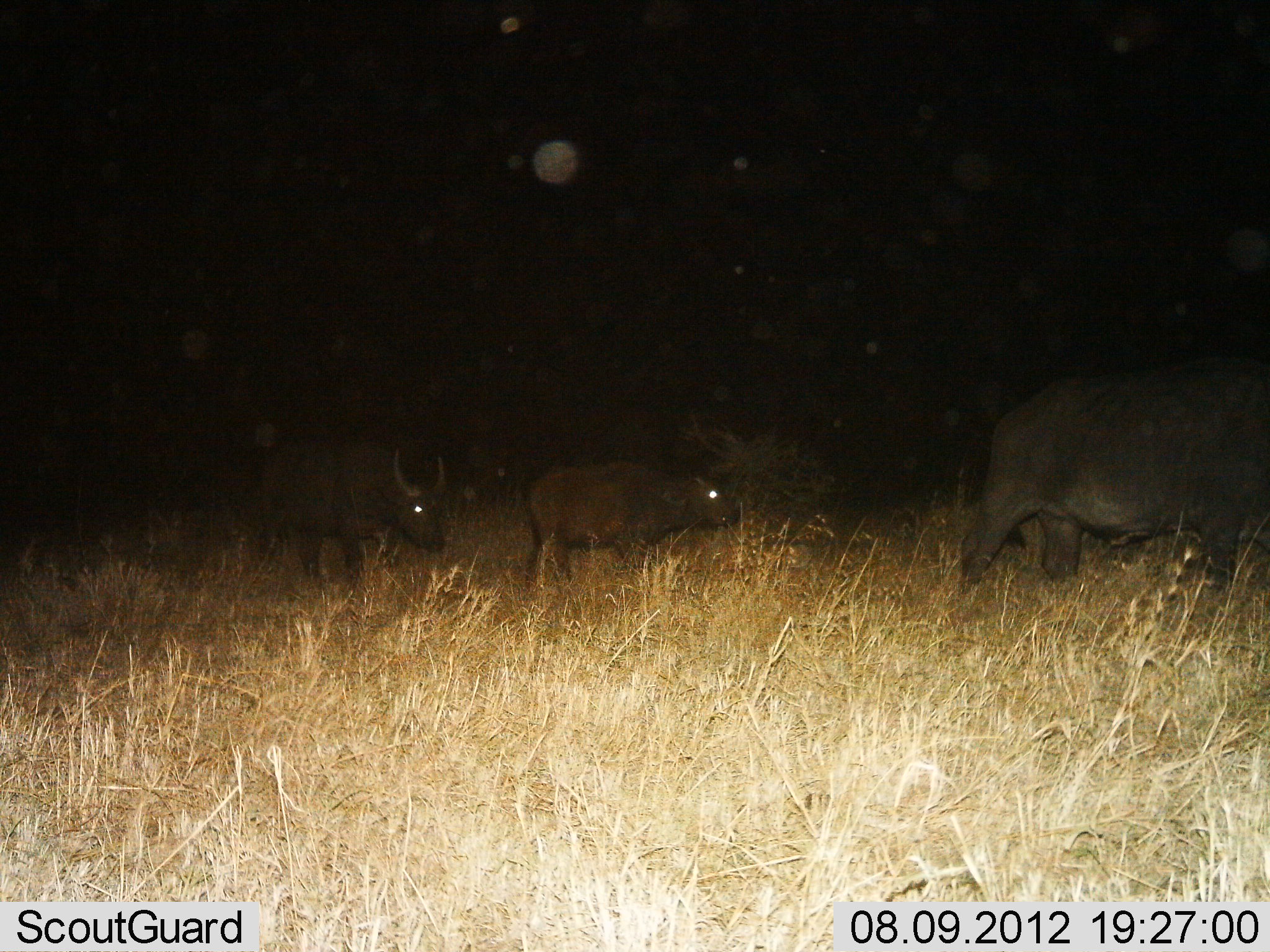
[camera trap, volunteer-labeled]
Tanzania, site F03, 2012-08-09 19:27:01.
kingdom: Animalia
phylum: Chordata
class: Mammalia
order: Artiodactyla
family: Bovidae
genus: Syncerus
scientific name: Syncerus caffer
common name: cape buffalo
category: buffalo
Buffalo (cape buffalo) (Syncerus caffer), count 3. Behavior (volunteer vote fractions): standing 20%, resting 0%, moving 80%, interacting 0%. Young present (vote fraction): 70%. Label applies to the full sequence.